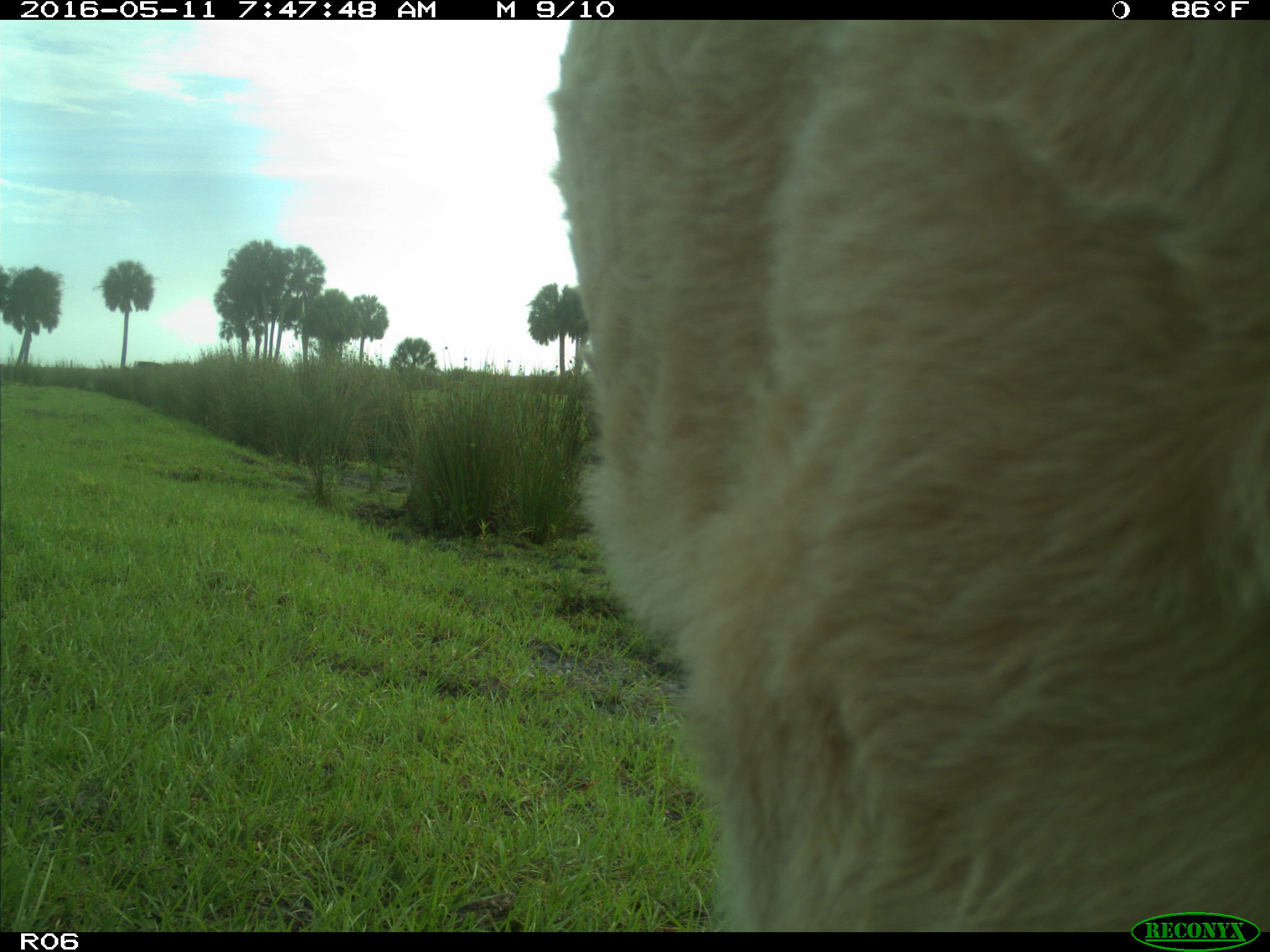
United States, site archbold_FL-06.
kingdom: Animalia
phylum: Chordata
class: Mammalia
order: Artiodactyla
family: Bovidae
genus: Bos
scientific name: Bos taurus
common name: domestic cow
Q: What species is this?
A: Bos taurus (domestic cow).